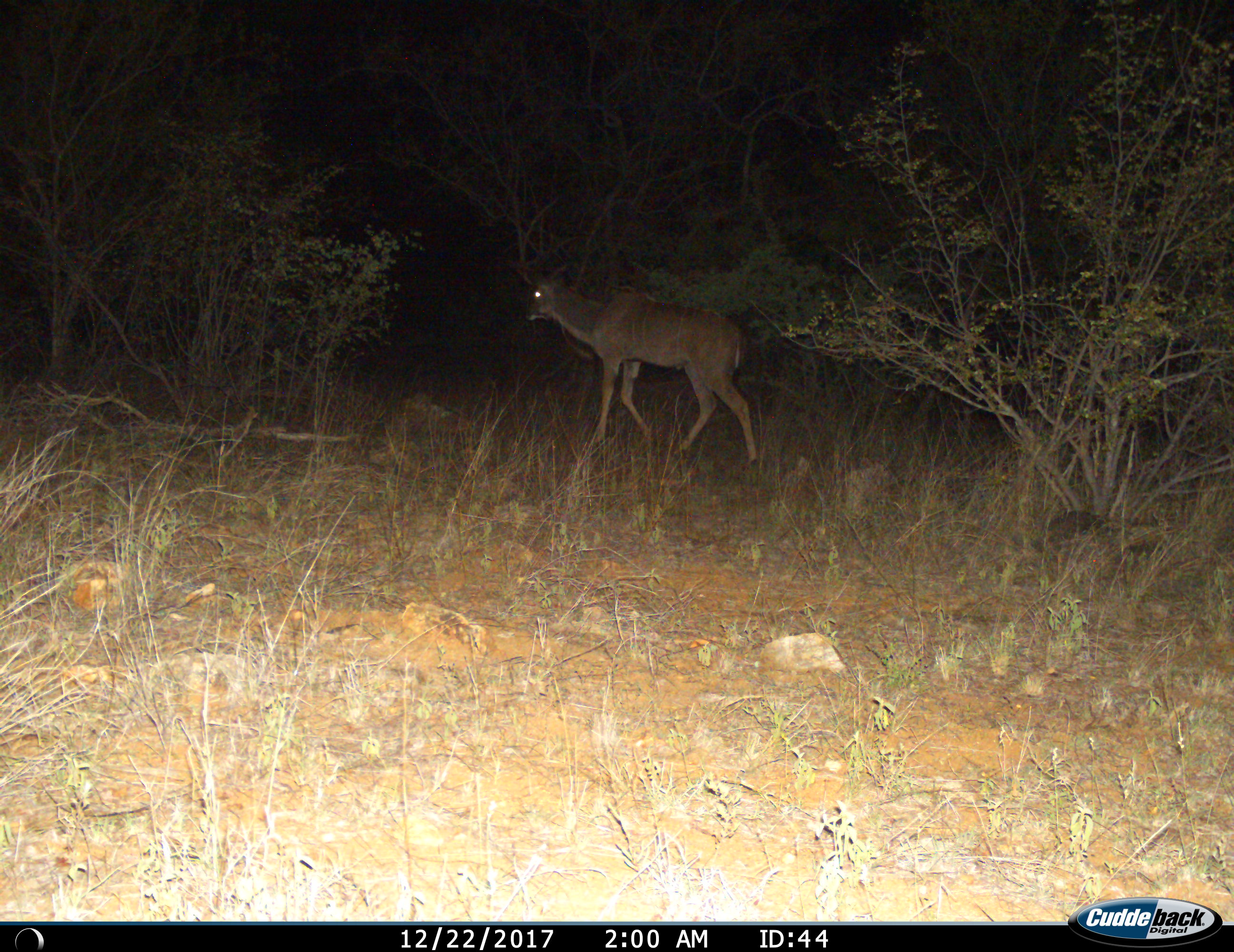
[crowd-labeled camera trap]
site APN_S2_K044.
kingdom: Animalia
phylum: Chordata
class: Mammalia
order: Artiodactyla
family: Bovidae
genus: Tragelaphus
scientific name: Tragelaphus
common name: kudu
Kudu (Tragelaphus), count 1. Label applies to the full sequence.